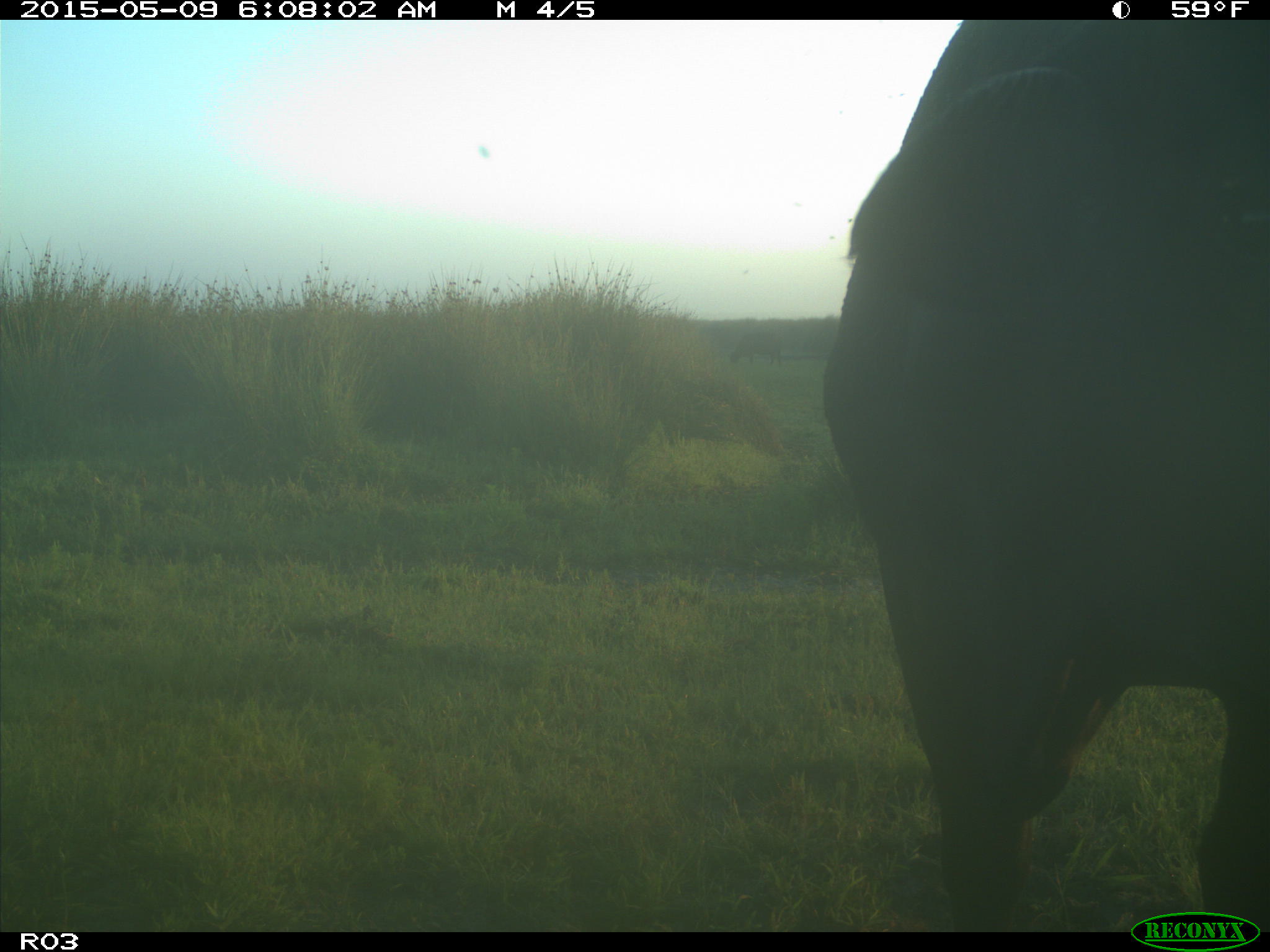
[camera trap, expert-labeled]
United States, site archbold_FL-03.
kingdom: Animalia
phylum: Chordata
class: Mammalia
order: Artiodactyla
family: Bovidae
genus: Bos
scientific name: Bos taurus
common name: domestic cow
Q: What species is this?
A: Bos taurus (domestic cow).